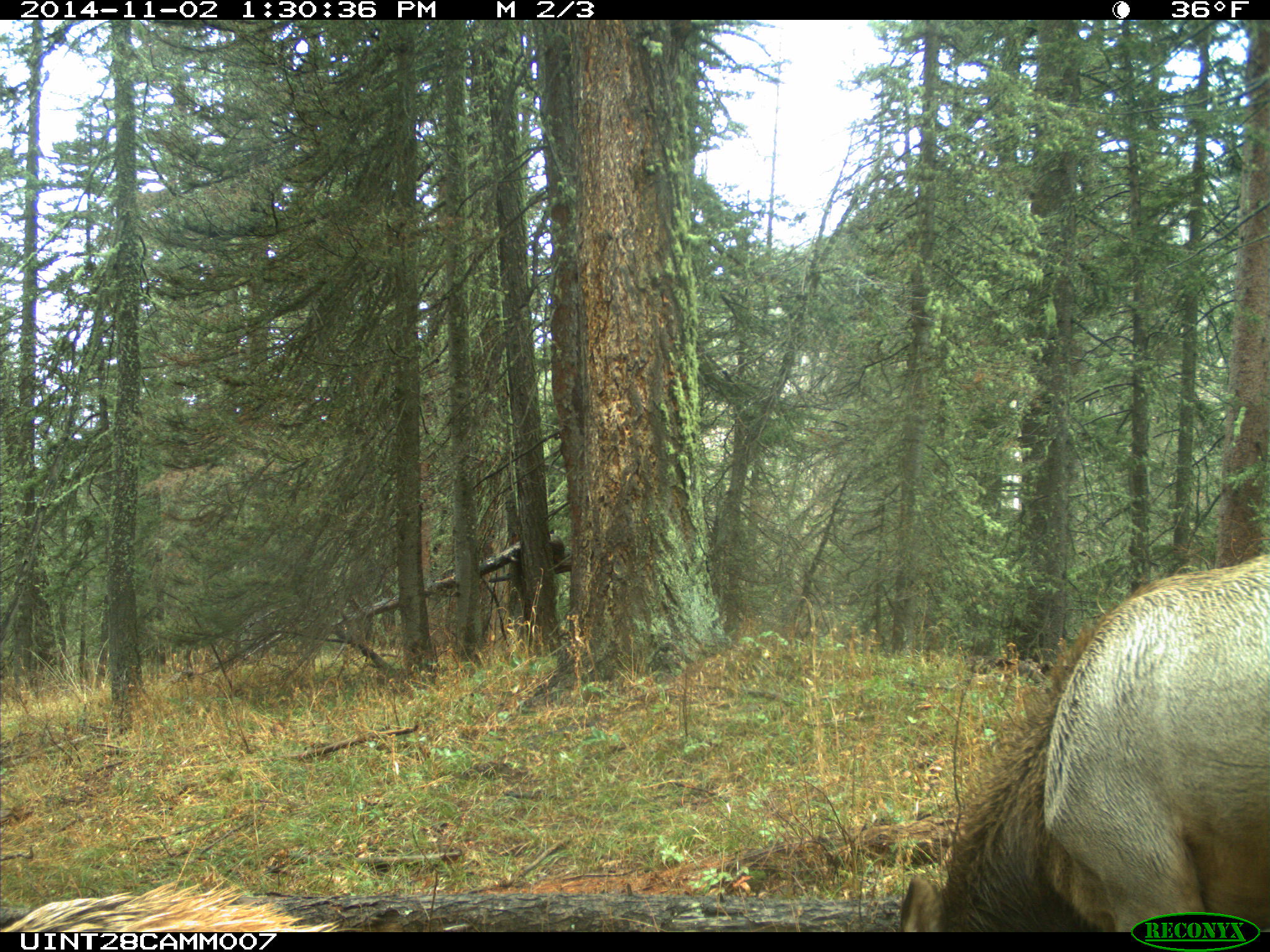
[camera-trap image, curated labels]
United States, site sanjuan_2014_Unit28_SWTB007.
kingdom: Animalia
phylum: Chordata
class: Mammalia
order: Artiodactyla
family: Cervidae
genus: Cervus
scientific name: Cervus elaphus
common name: red deer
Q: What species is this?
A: Cervus elaphus (red deer).